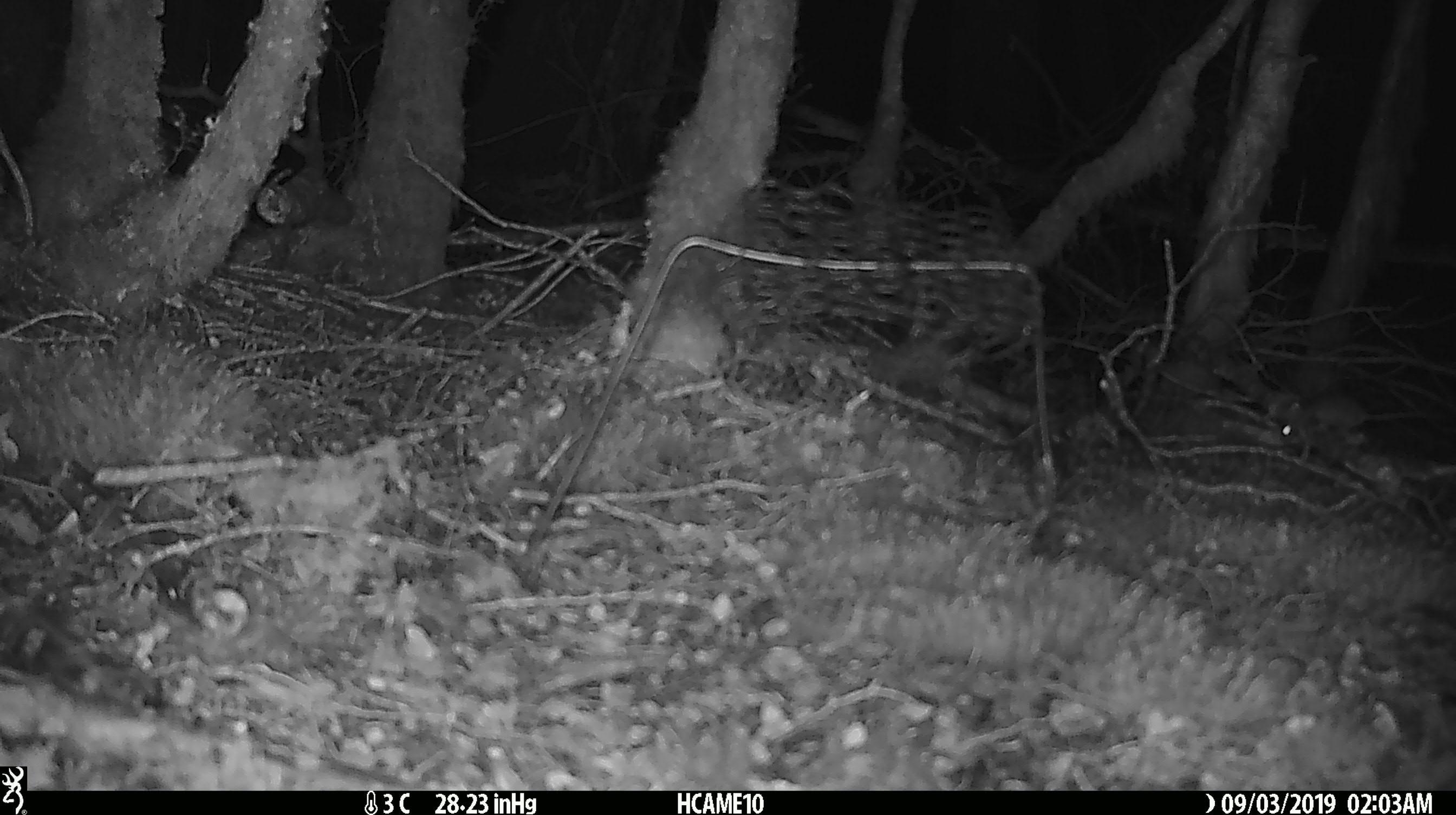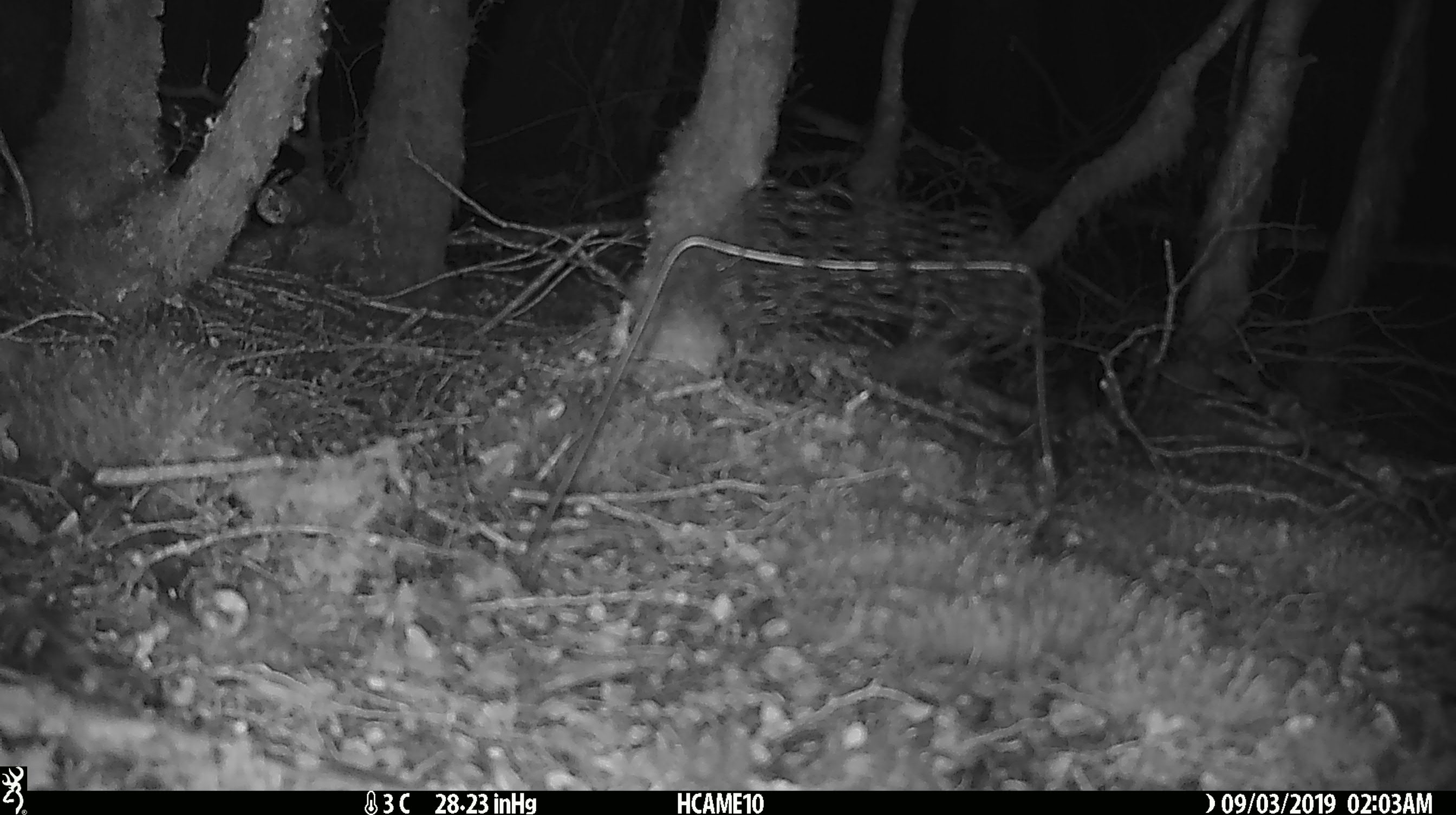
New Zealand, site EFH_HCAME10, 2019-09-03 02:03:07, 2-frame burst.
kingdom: Animalia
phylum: Chordata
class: Mammalia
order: Rodentia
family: Muridae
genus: Mus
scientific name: Mus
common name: mouse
Mouse (Mus).